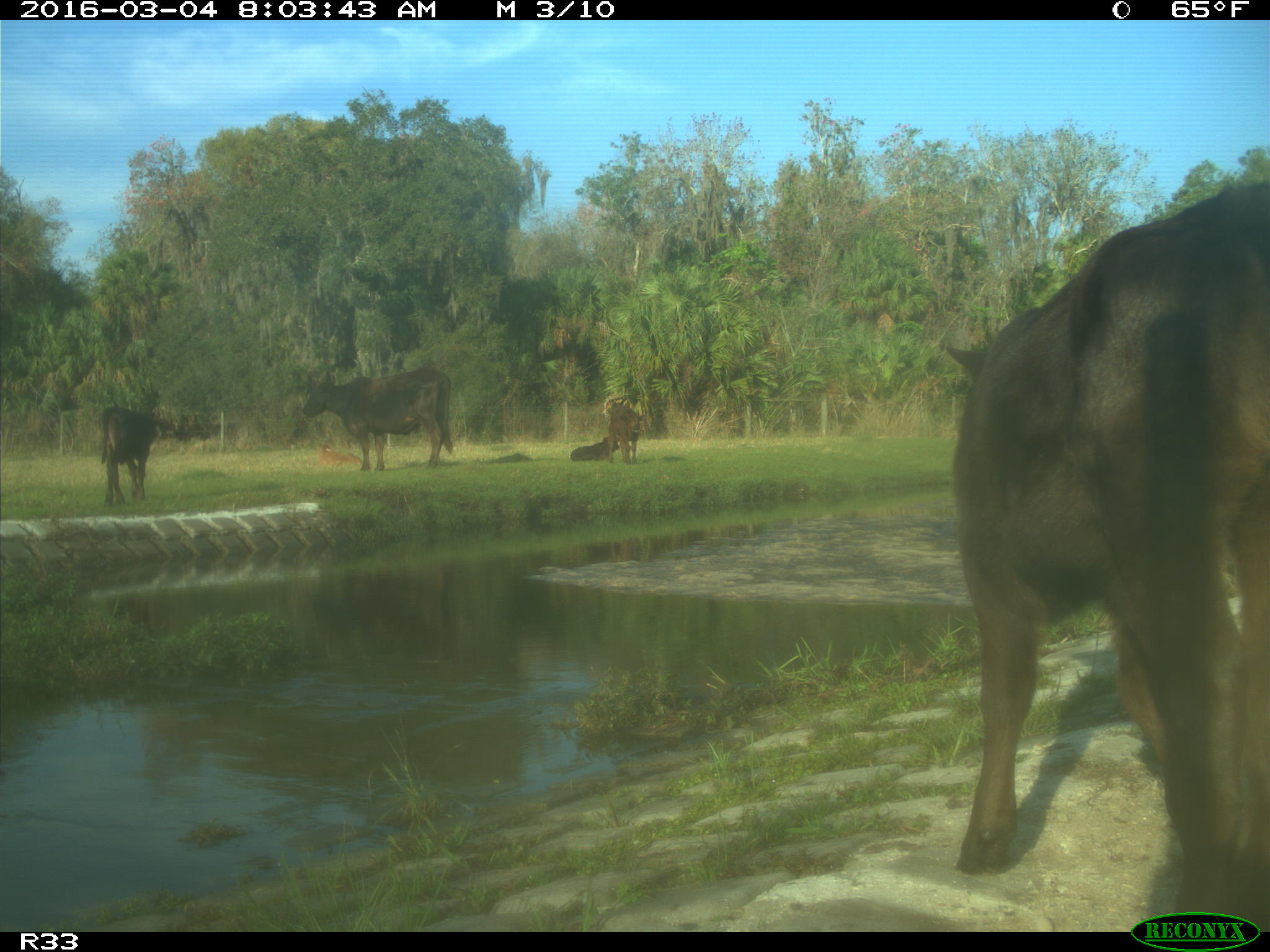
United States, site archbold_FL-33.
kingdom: Animalia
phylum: Chordata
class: Mammalia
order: Artiodactyla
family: Bovidae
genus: Bos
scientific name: Bos taurus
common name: domestic cow